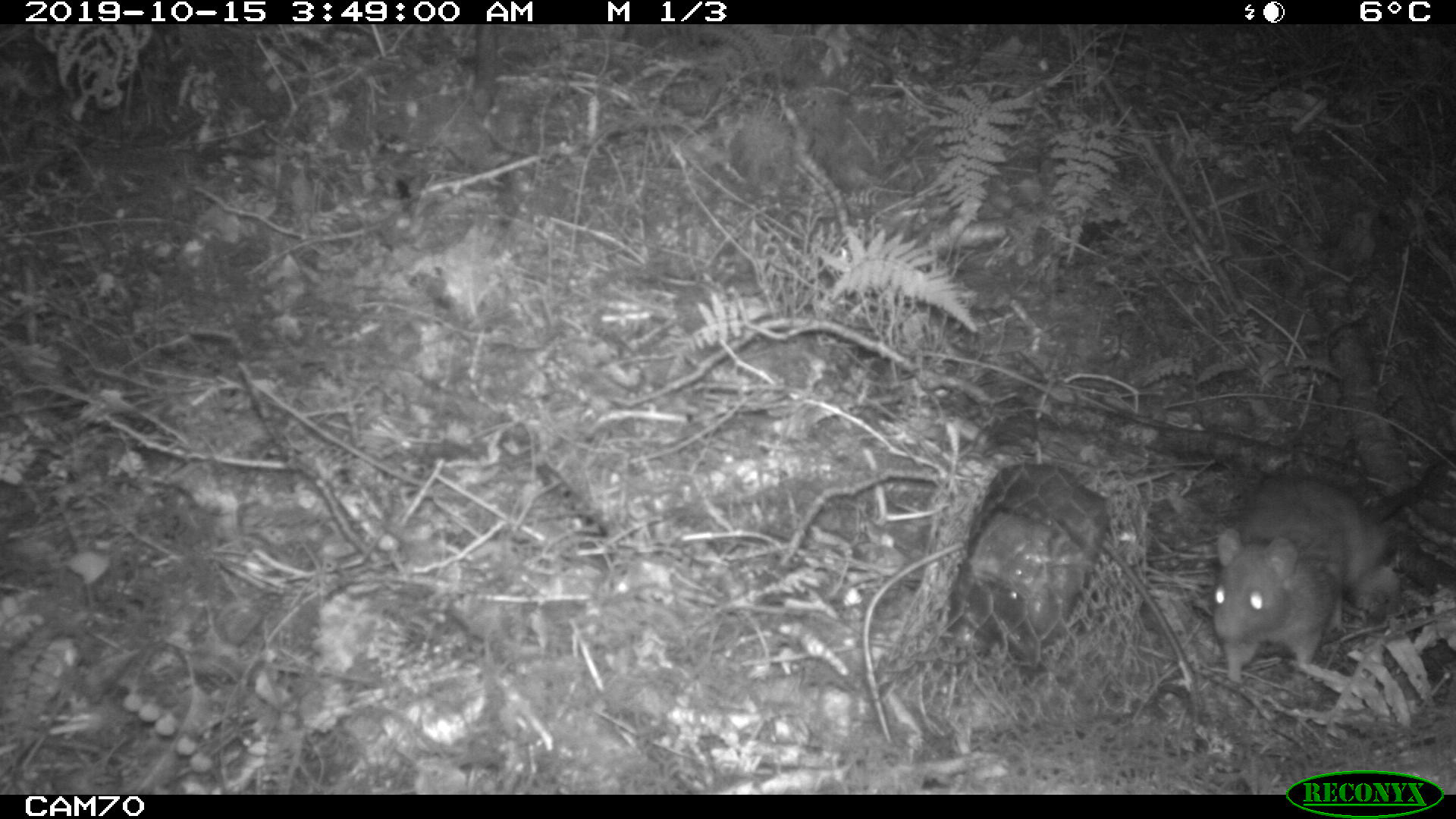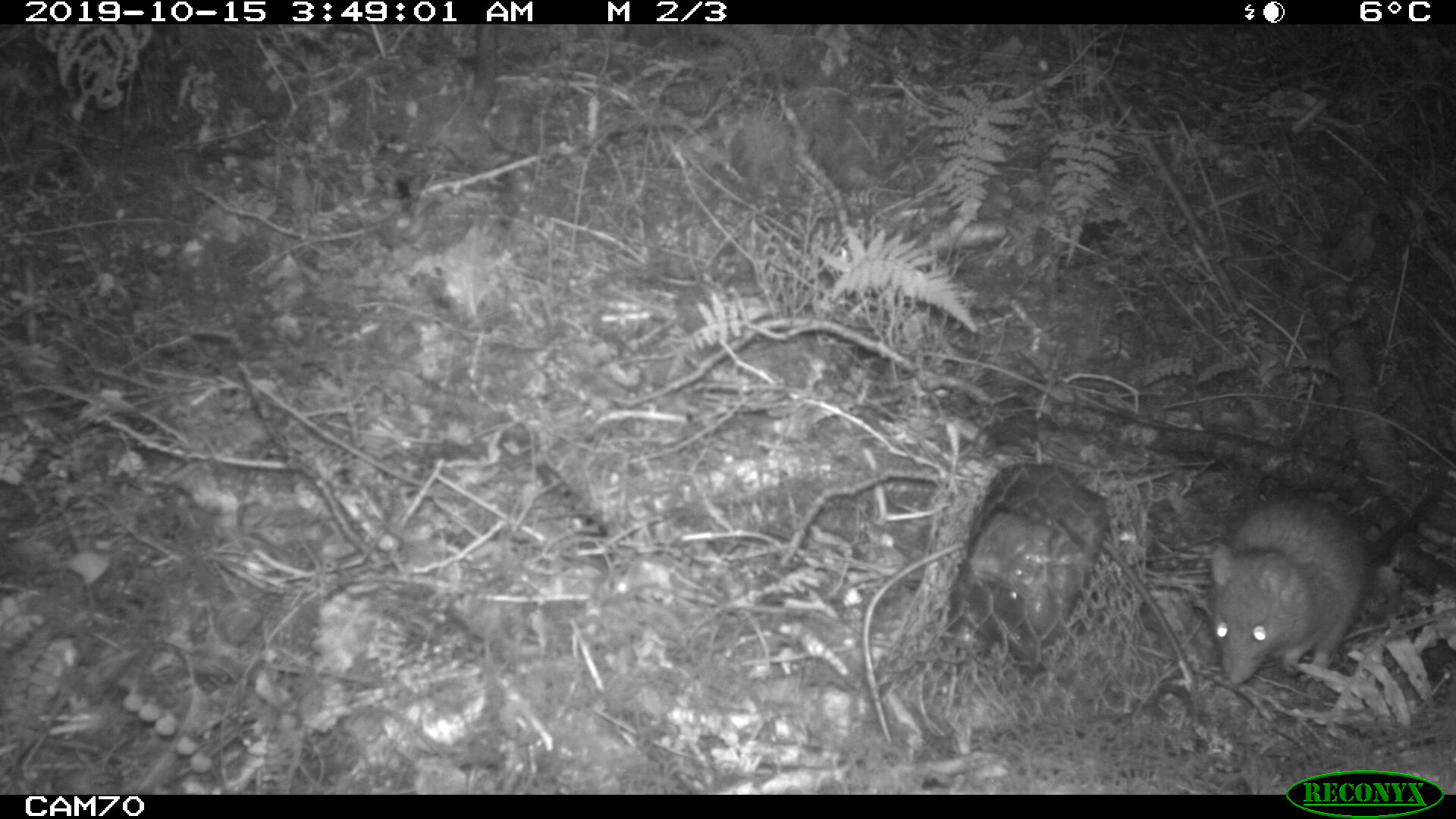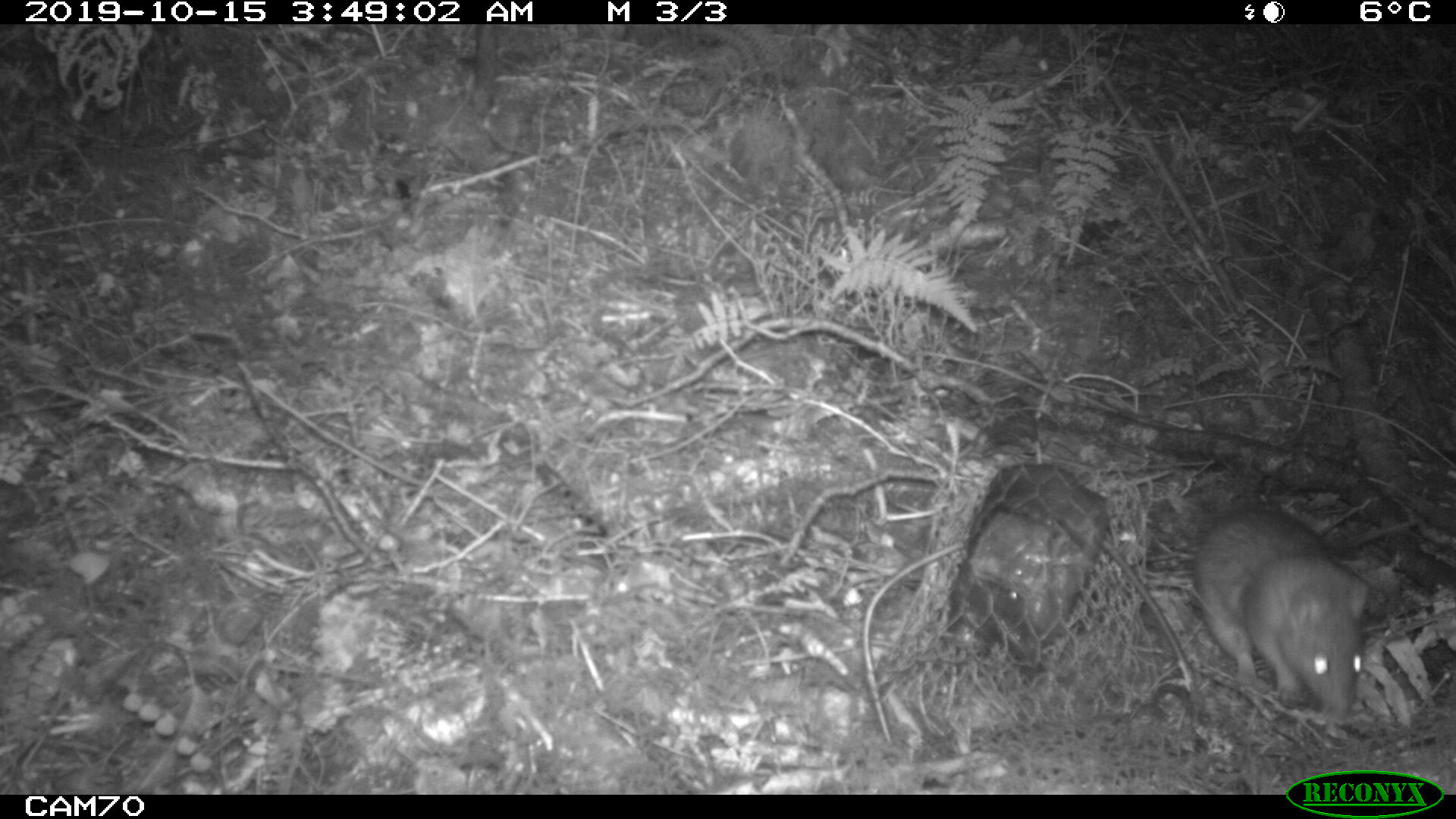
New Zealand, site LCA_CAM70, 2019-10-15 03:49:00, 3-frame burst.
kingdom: Animalia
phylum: Chordata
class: Mammalia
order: Rodentia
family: Muridae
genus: Rattus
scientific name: Rattus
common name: rat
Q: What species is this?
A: Rat (Rattus).